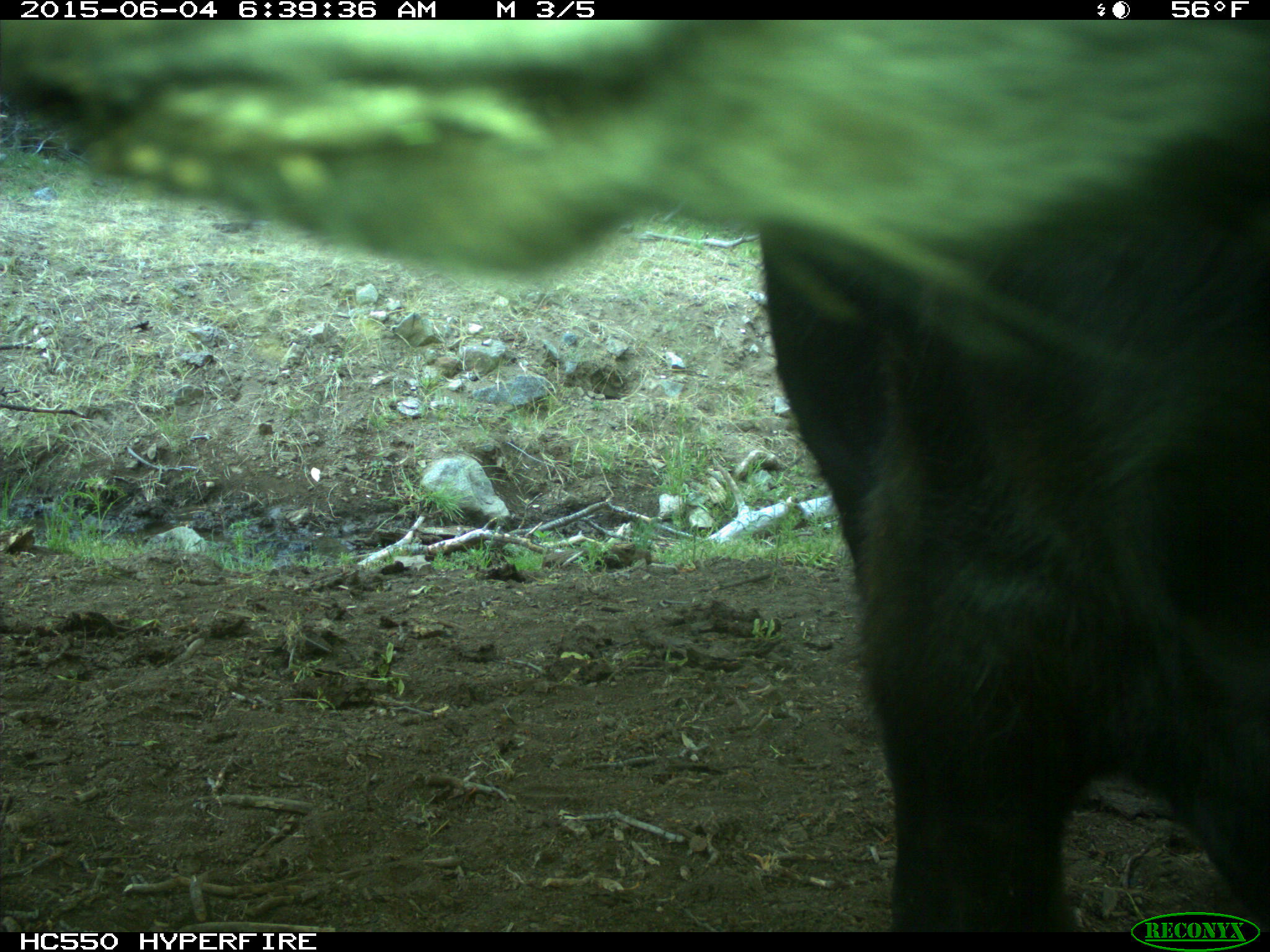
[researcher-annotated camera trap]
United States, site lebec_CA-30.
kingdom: Animalia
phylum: Chordata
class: Mammalia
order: Artiodactyla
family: Bovidae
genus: Bos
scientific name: Bos taurus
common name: domestic cow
Bos taurus (domestic cow).